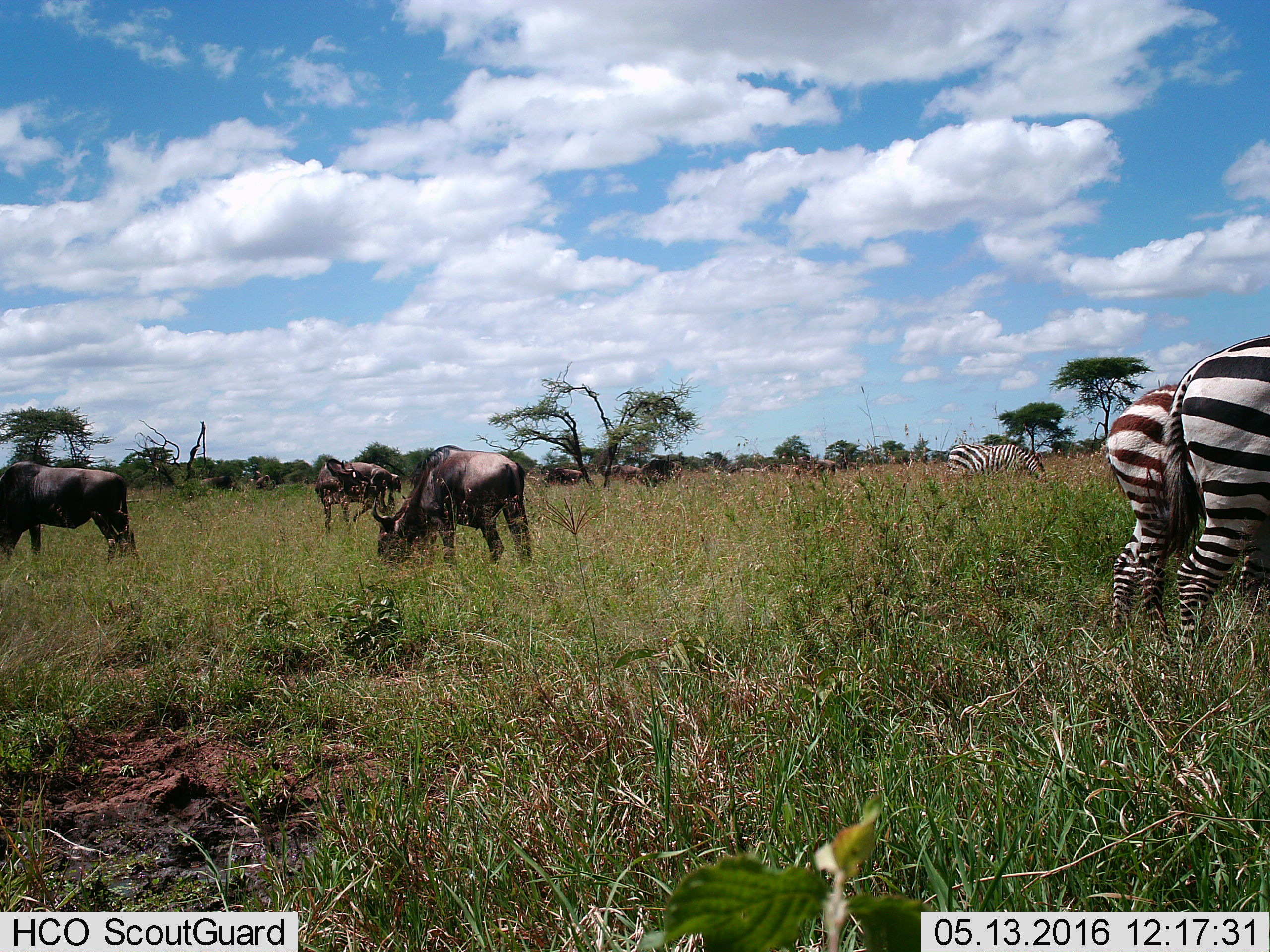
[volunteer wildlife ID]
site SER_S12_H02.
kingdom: Animalia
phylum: Chordata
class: Mammalia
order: Artiodactyla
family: Bovidae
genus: Connochaetes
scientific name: Connochaetes taurinus taurinus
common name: blue wildebeest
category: wildebeestblue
Wildebeestblue (blue wildebeest) (Connochaetes taurinus taurinus), count 11-50. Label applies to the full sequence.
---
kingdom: Animalia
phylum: Chordata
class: Mammalia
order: Perissodactyla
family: Equidae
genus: Equus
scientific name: Equus quagga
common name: plains zebra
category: zebraplains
Zebraplains (plains zebra) (Equus quagga), count 3. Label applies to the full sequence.